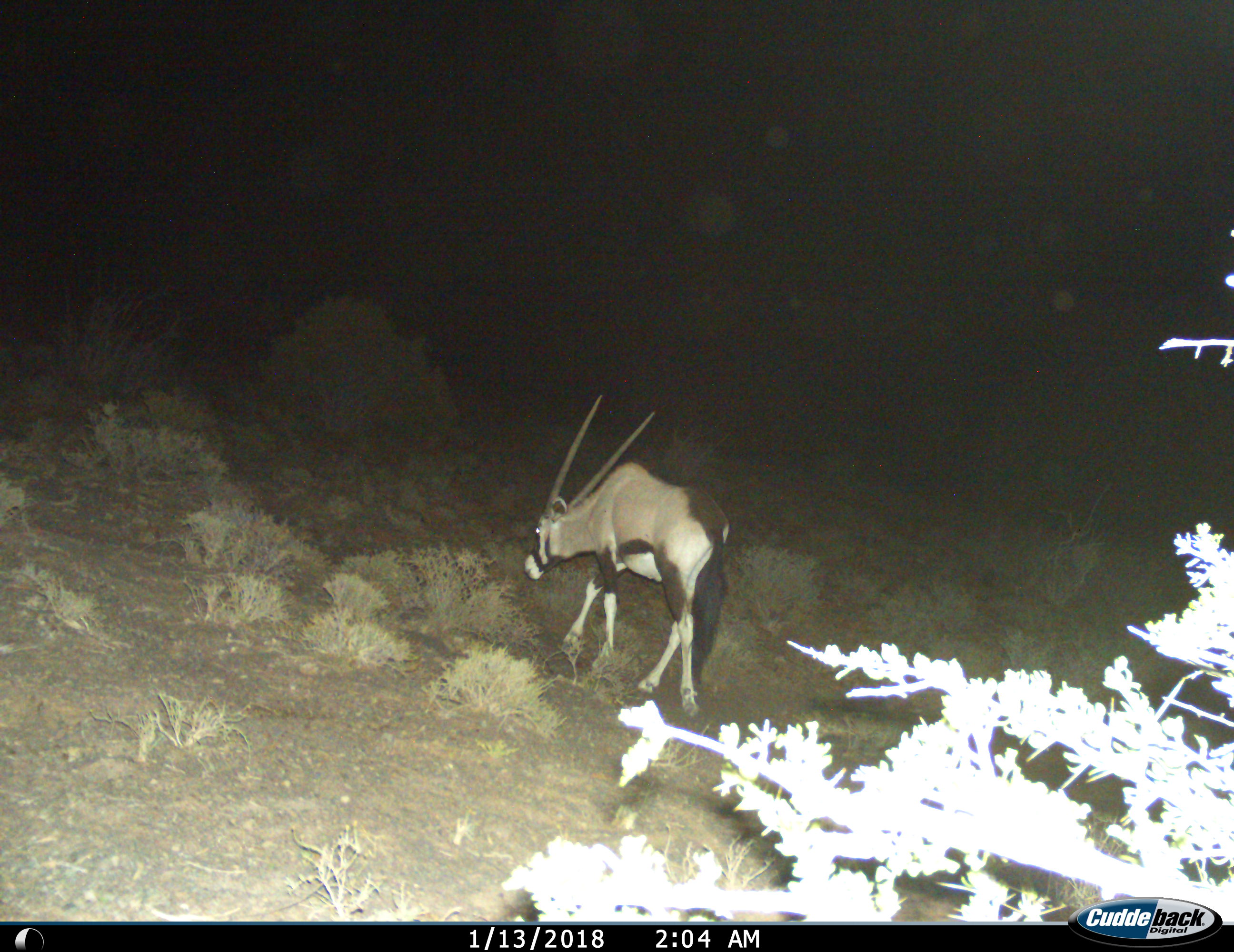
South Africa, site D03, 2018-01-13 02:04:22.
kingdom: Animalia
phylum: Chordata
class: Mammalia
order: Artiodactyla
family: Bovidae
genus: Oryx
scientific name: Oryx gazella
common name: gemsbok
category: gemsbokoryx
Gemsbokoryx (gemsbok) (Oryx gazella), count 1. Behavior (volunteer vote fractions): standing 10%, resting 10%, moving 60%, interacting 0%. Young present (vote fraction): 0%. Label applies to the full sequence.